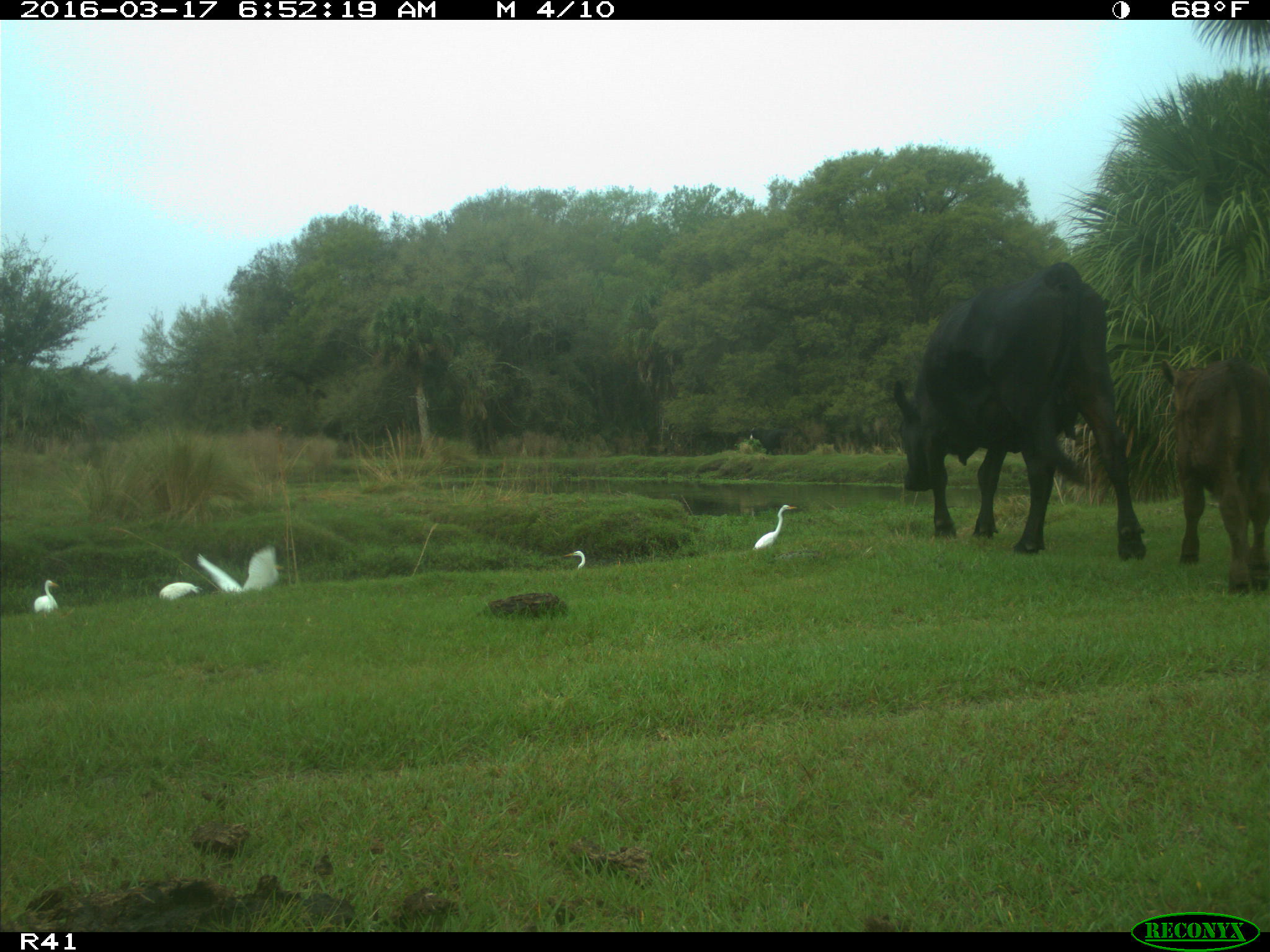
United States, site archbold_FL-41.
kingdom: Animalia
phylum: Chordata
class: Mammalia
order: Artiodactyla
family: Bovidae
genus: Bos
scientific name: Bos taurus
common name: domestic cow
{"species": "Bos taurus (domestic cow)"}